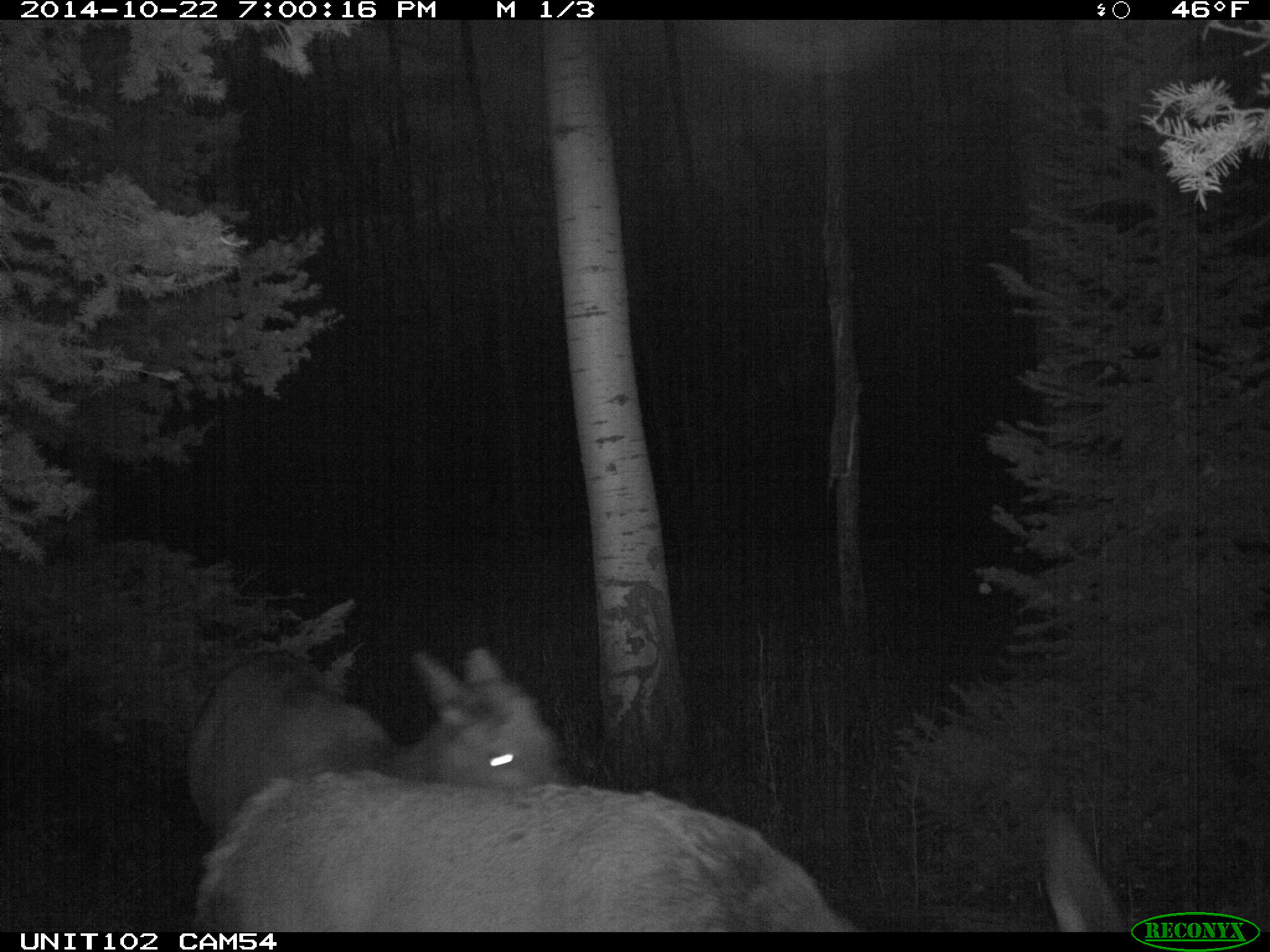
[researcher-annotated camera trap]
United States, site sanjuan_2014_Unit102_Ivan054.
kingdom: Animalia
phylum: Chordata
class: Mammalia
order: Artiodactyla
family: Cervidae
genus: Cervus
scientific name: Cervus elaphus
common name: red deer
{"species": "Cervus elaphus (red deer)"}